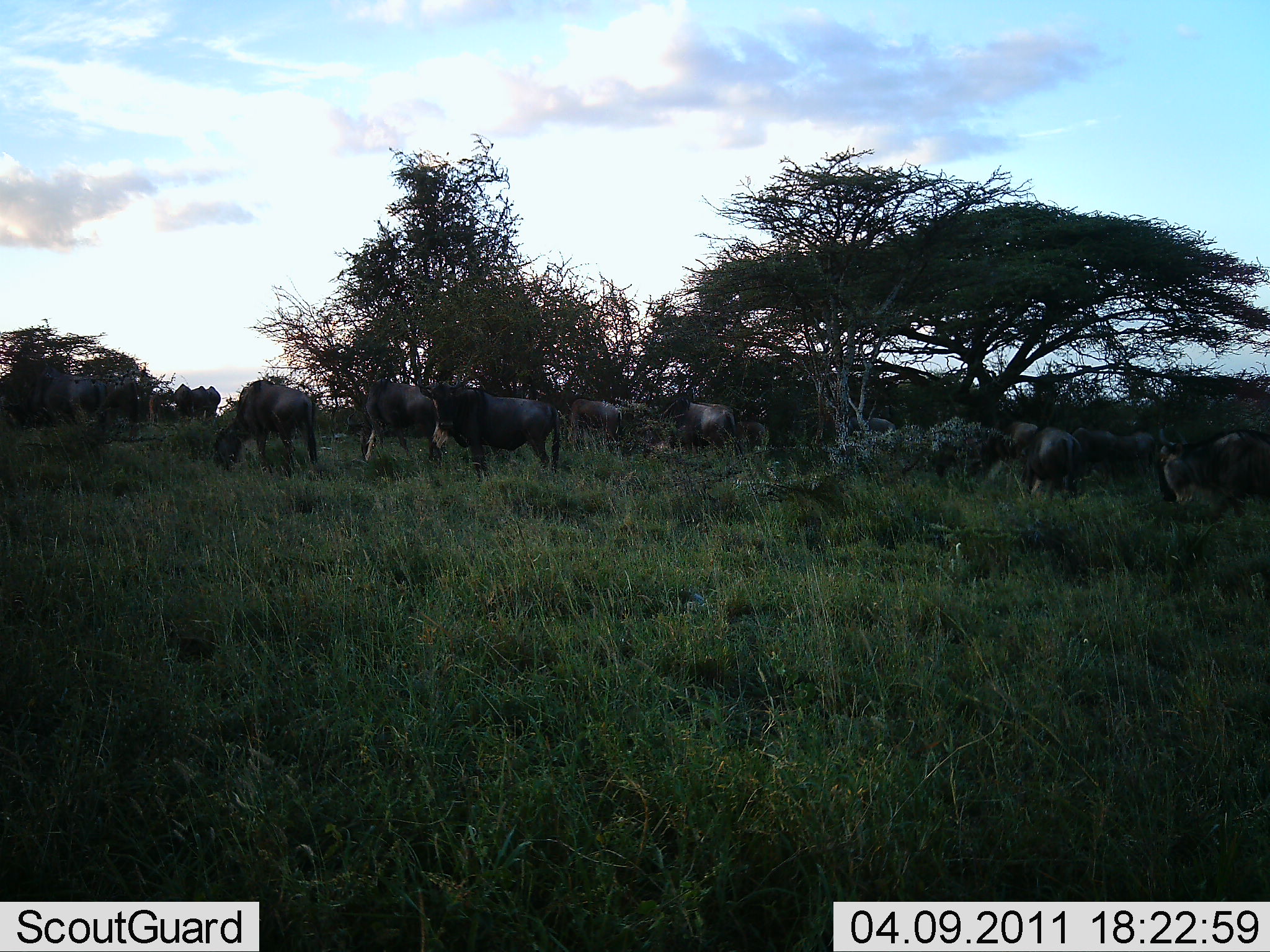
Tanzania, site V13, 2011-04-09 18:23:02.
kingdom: Animalia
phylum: Chordata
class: Mammalia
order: Artiodactyla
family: Bovidae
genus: Connochaetes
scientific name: Connochaetes taurinus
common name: blue wildebeest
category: wildebeest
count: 11-50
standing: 62%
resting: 23%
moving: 15%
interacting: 15%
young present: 8%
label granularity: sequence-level